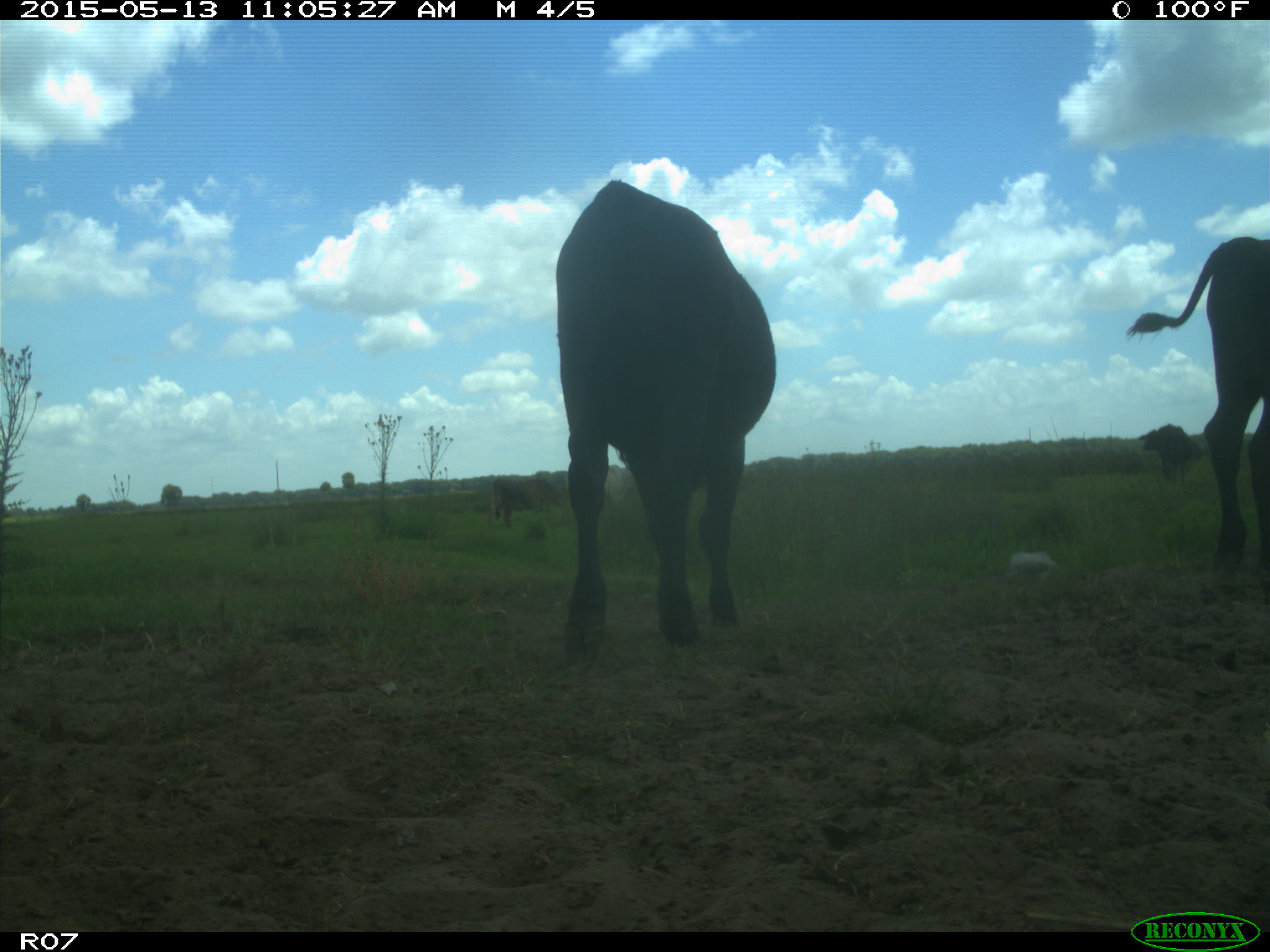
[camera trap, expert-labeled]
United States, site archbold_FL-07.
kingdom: Animalia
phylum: Chordata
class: Mammalia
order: Artiodactyla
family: Bovidae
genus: Bos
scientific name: Bos taurus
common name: domestic cow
Bos taurus (domestic cow).